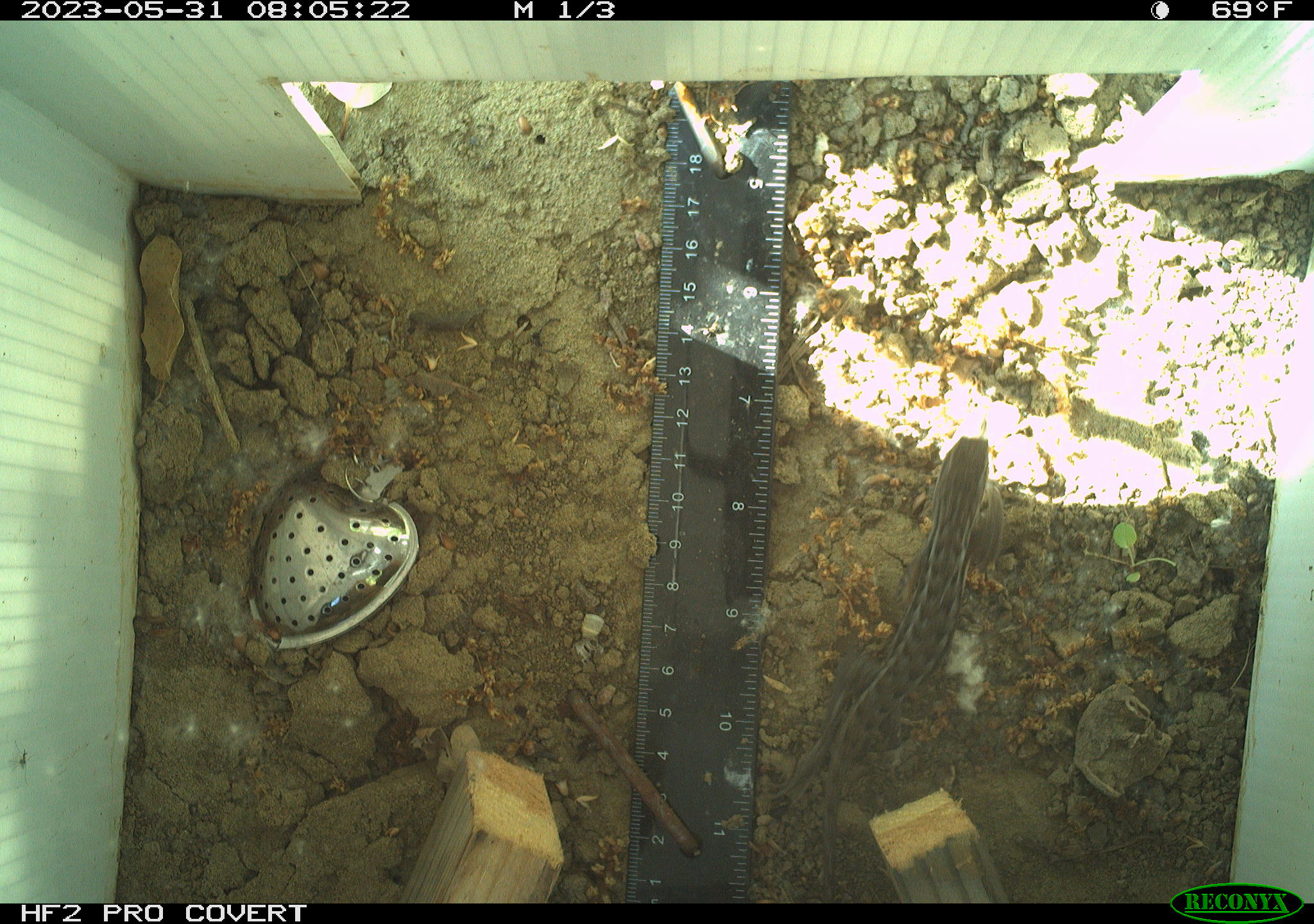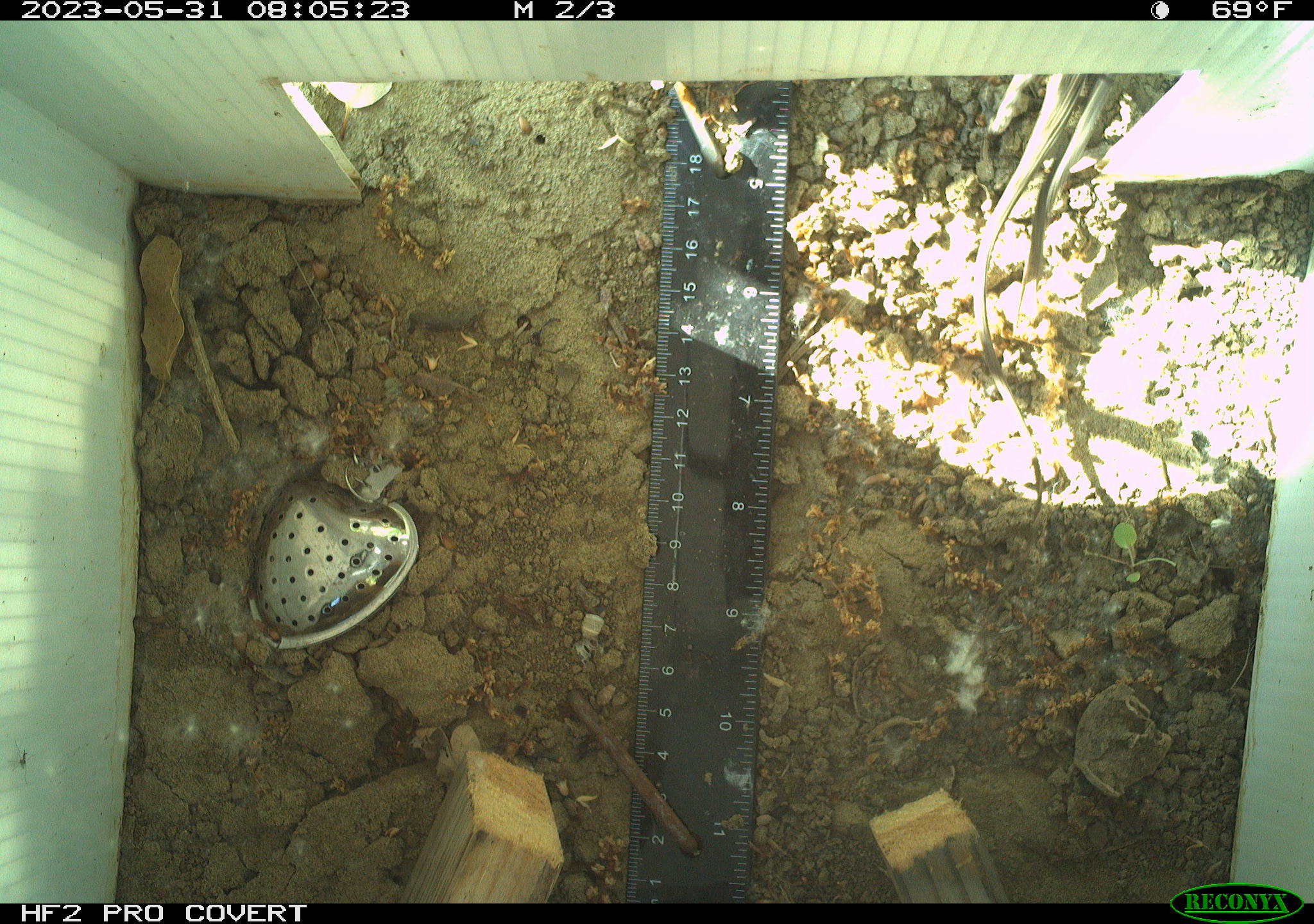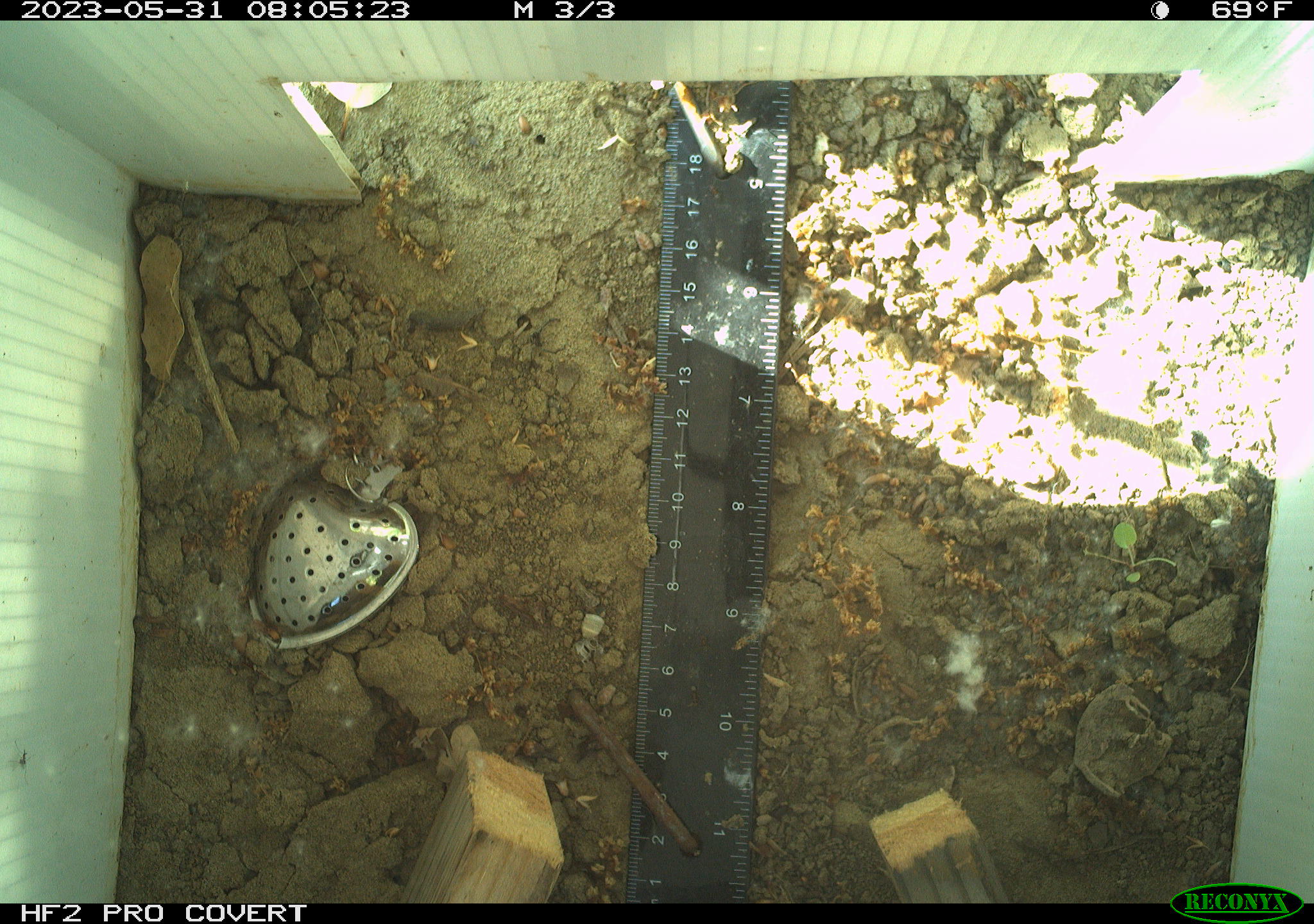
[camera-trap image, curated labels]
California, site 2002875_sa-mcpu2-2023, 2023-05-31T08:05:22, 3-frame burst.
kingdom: Animalia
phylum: Chordata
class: Reptilia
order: Squamata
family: Phrynosomatidae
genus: Sceloporus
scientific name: Sceloporus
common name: spiny lizards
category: sceloporus species